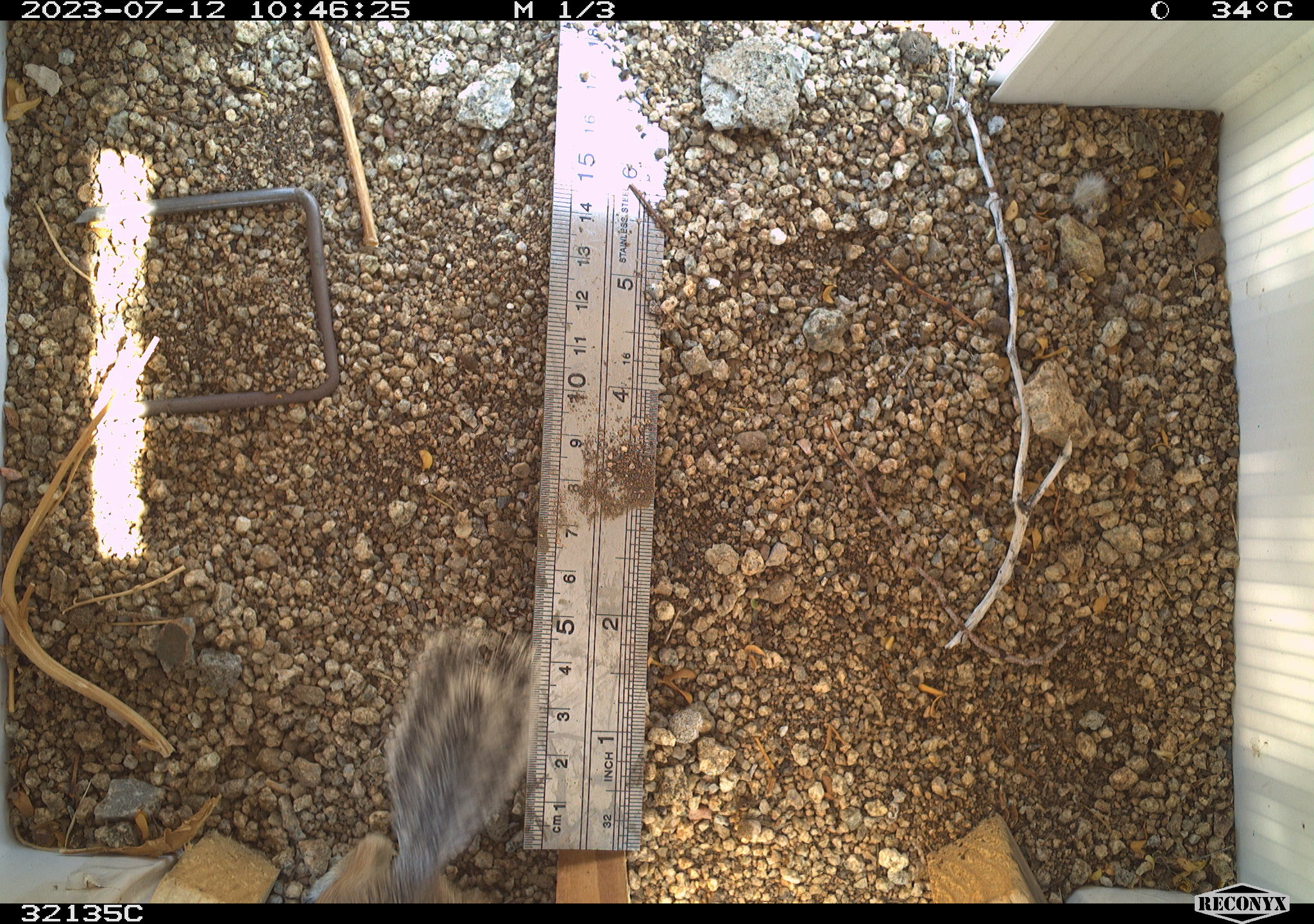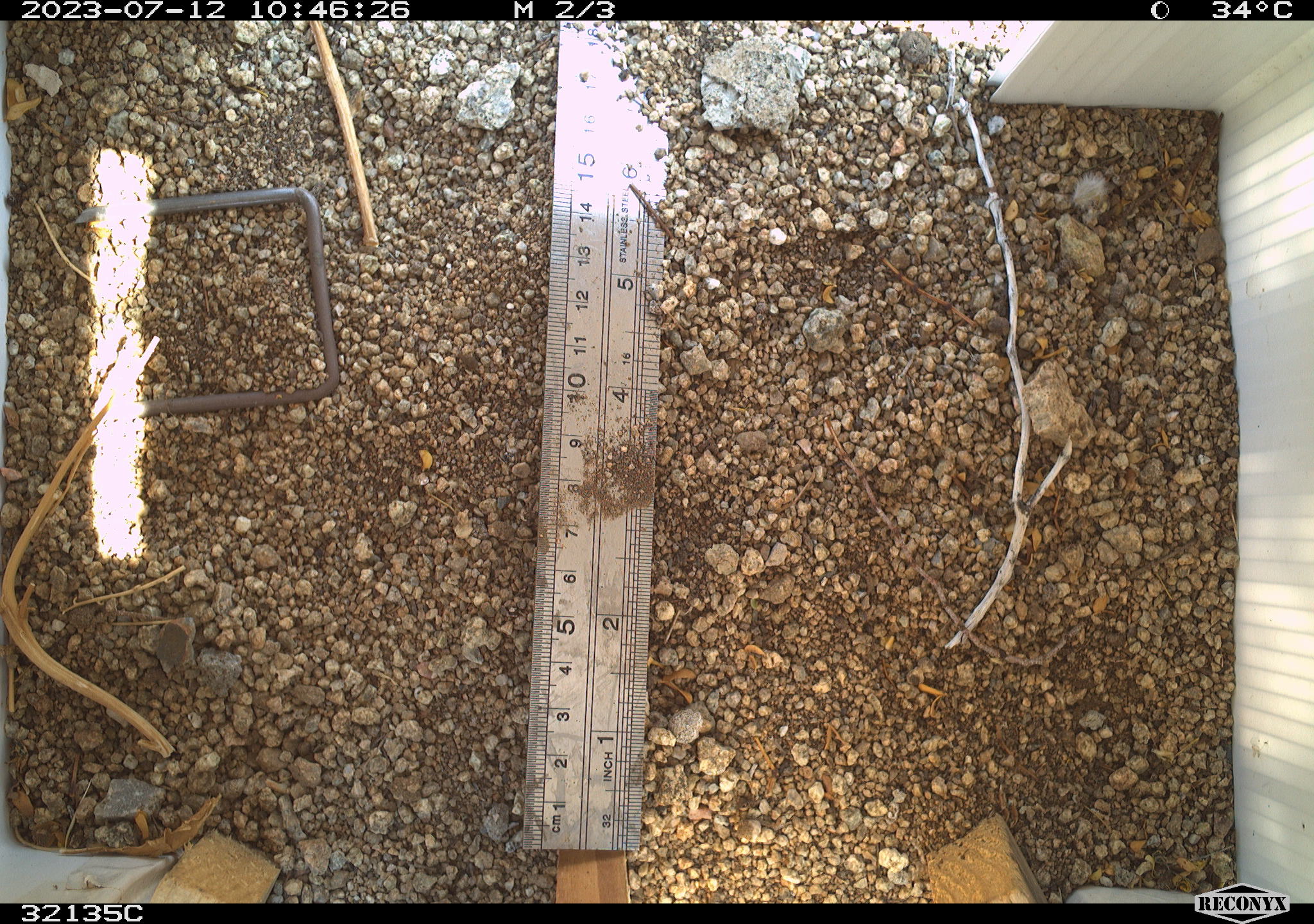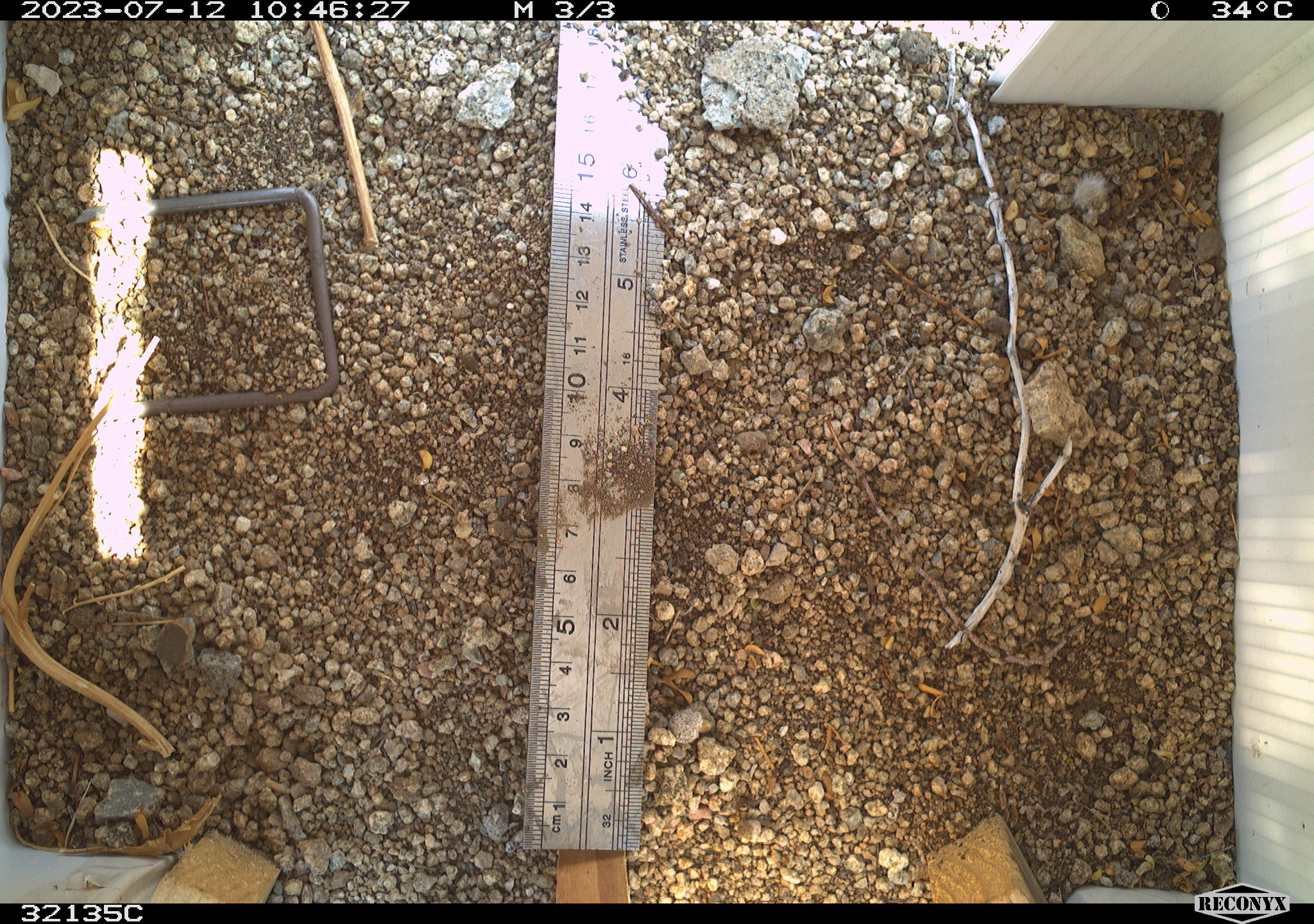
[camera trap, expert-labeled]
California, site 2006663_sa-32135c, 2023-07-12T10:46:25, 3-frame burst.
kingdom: Animalia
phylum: Chordata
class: Mammalia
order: Rodentia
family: Sciuridae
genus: Ammospermophilus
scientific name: Ammospermophilus leucurus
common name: white-tailed antelope squirrel